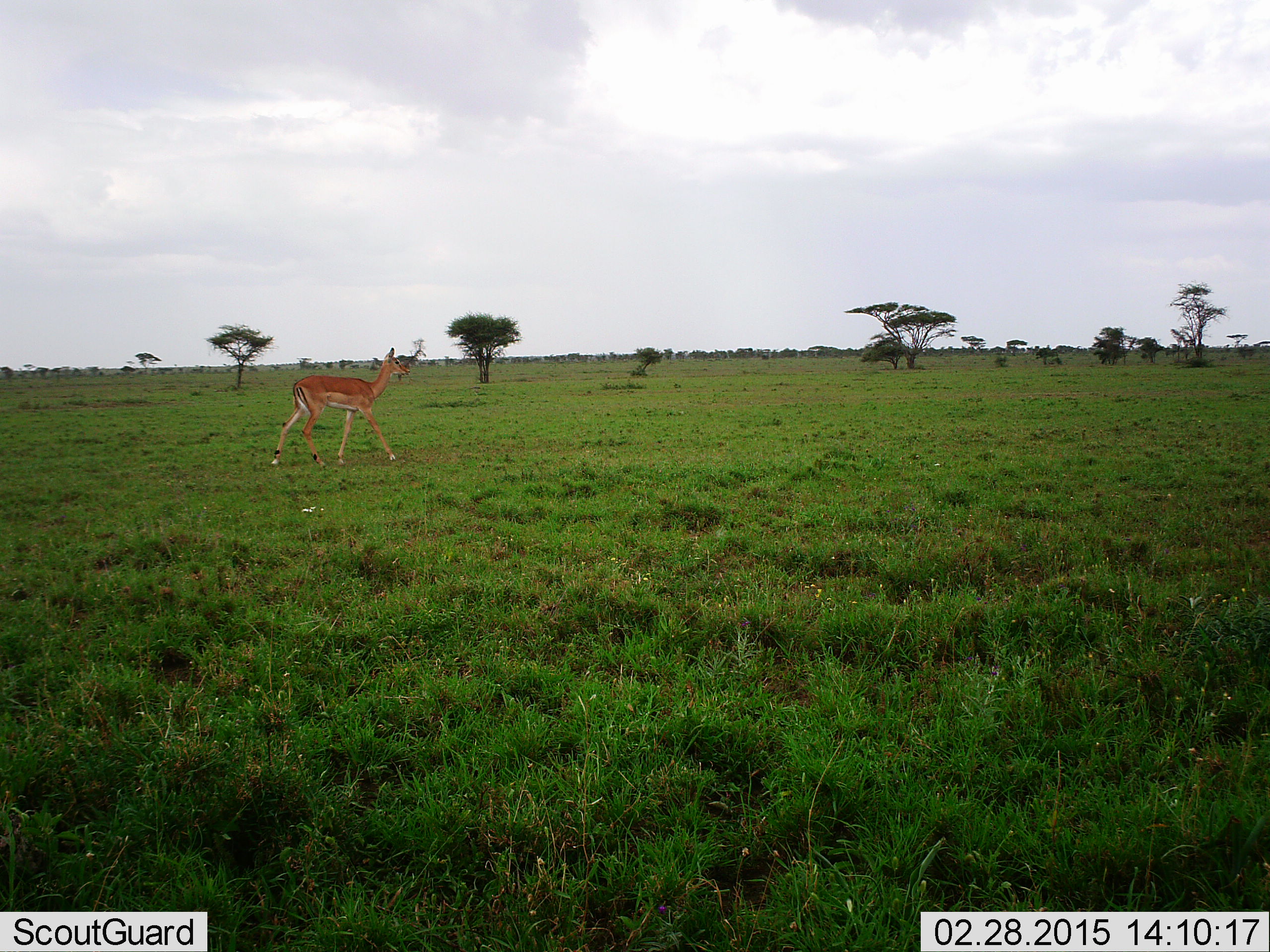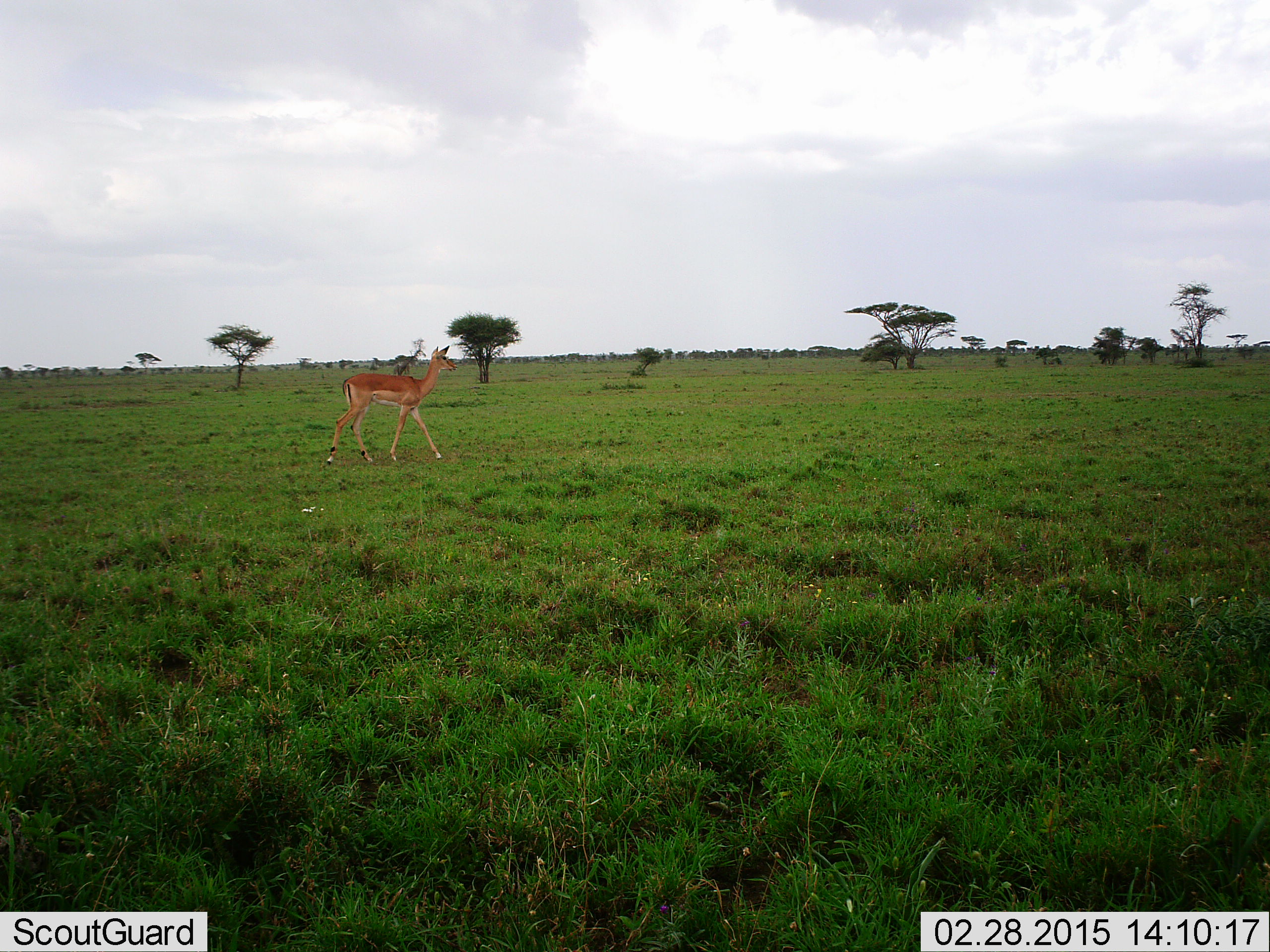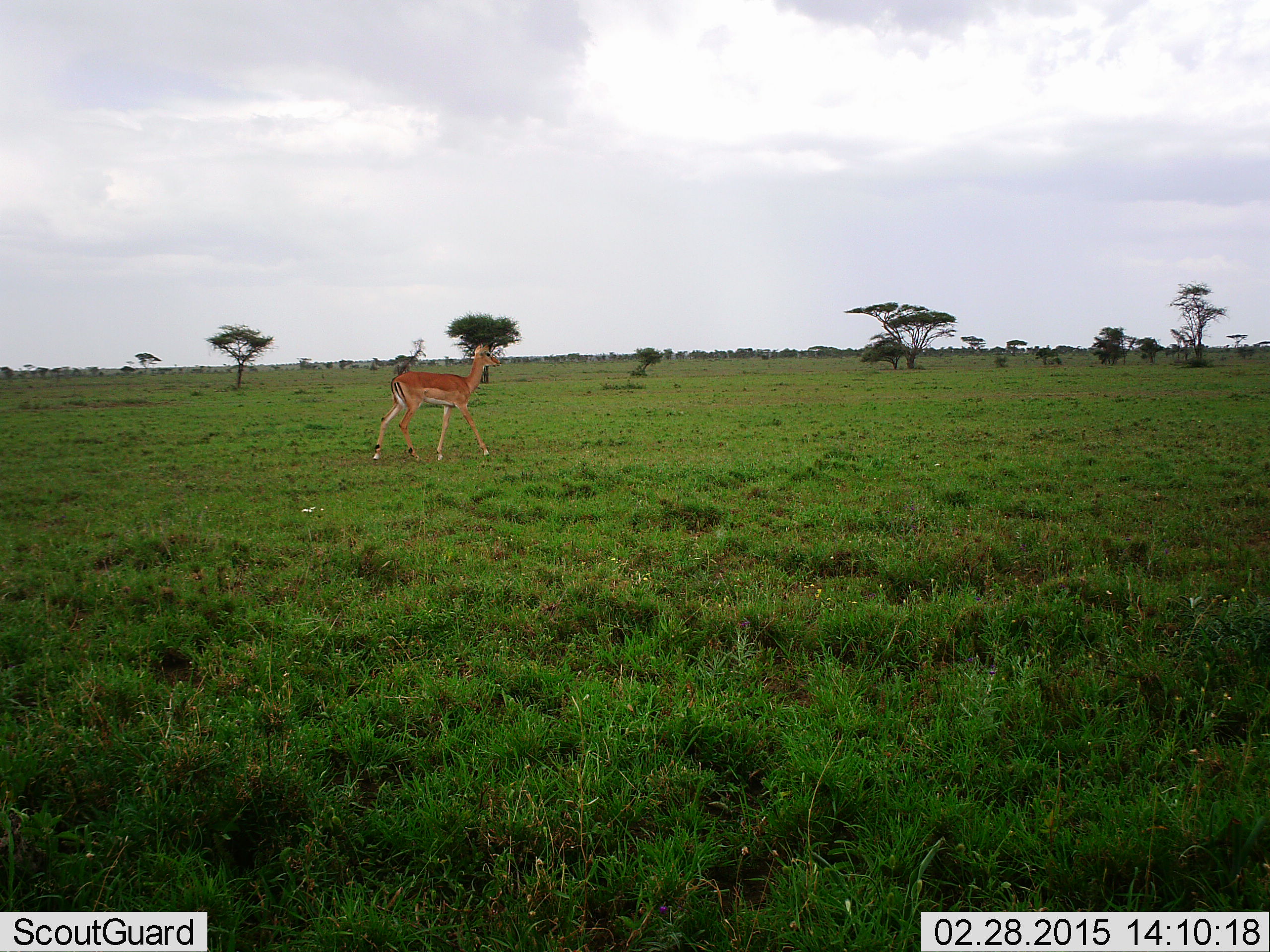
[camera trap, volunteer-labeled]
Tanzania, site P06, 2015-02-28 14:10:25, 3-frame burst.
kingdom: Animalia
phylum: Chordata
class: Mammalia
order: Artiodactyla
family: Bovidae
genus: Aepyceros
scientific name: Aepyceros melampus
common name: impala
Impala (Aepyceros melampus), count 1. Behavior (volunteer vote fractions): standing 10%, resting 0%, moving 90%, interacting 0%. Young present (vote fraction): 0%. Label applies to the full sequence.